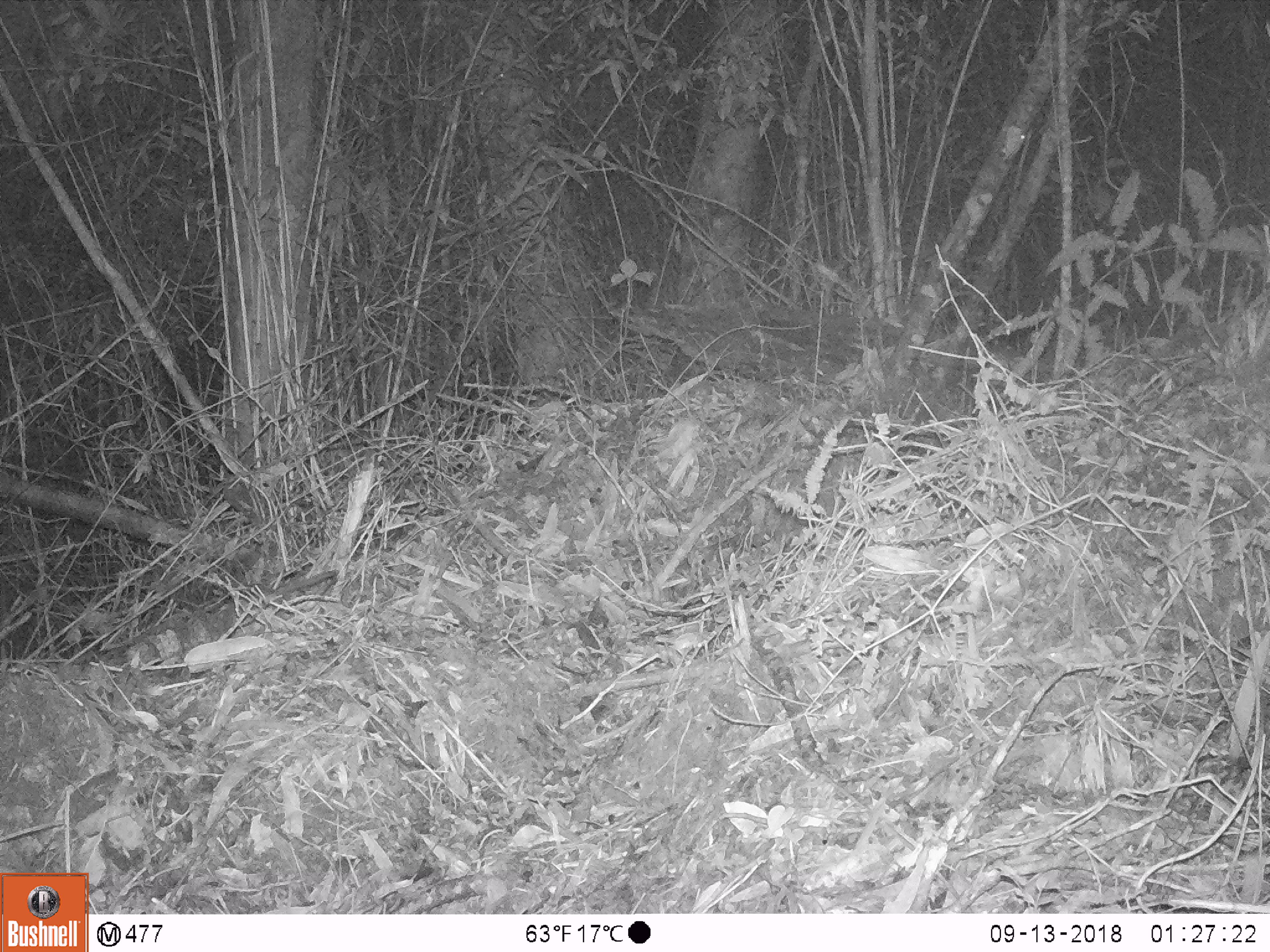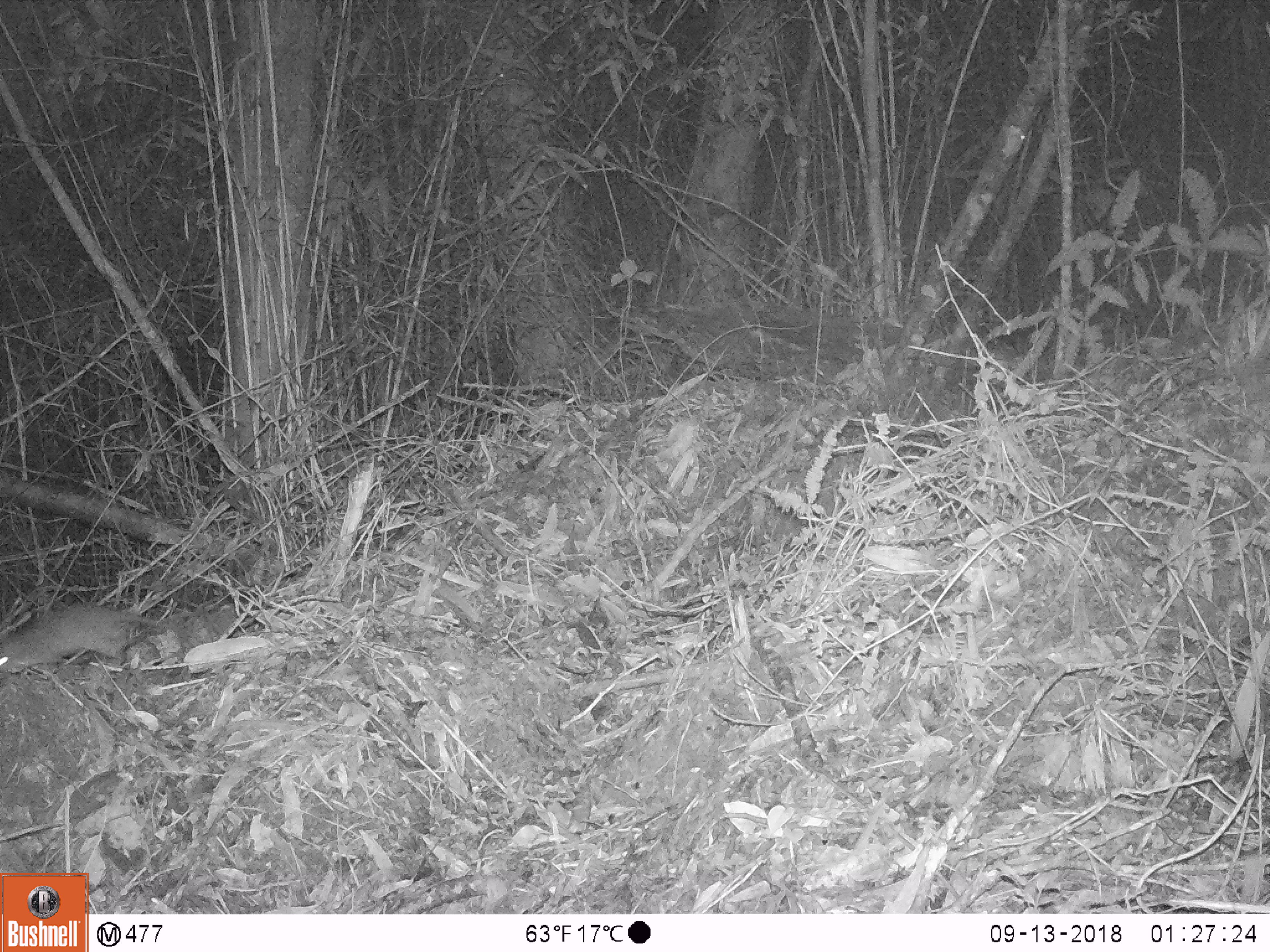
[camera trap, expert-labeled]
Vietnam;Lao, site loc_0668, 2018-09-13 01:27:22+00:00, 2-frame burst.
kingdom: Animalia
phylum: Chordata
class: Mammalia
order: Rodentia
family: Muridae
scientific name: Muridae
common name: old-world mice and rats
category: unidentified murid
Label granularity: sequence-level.